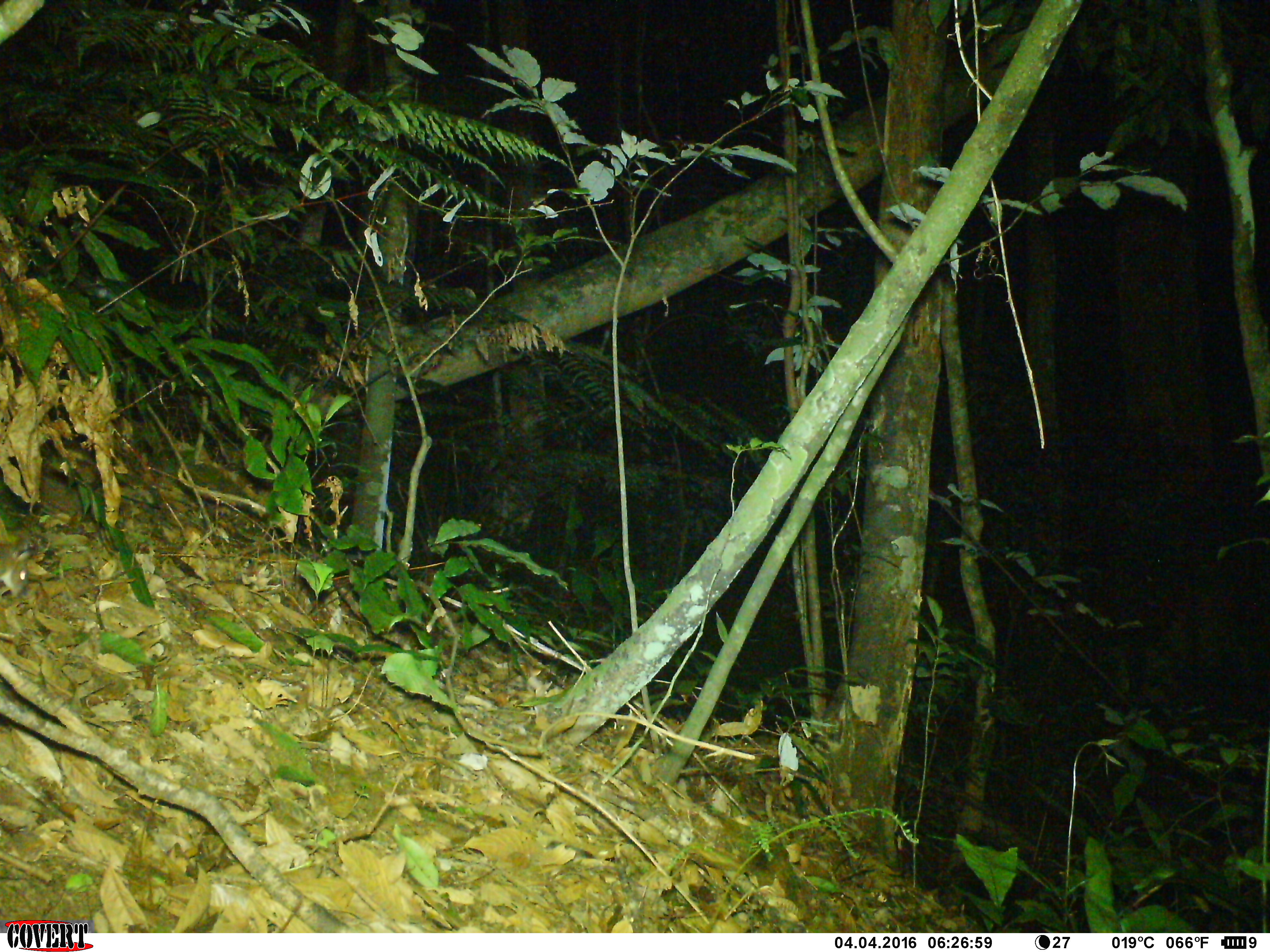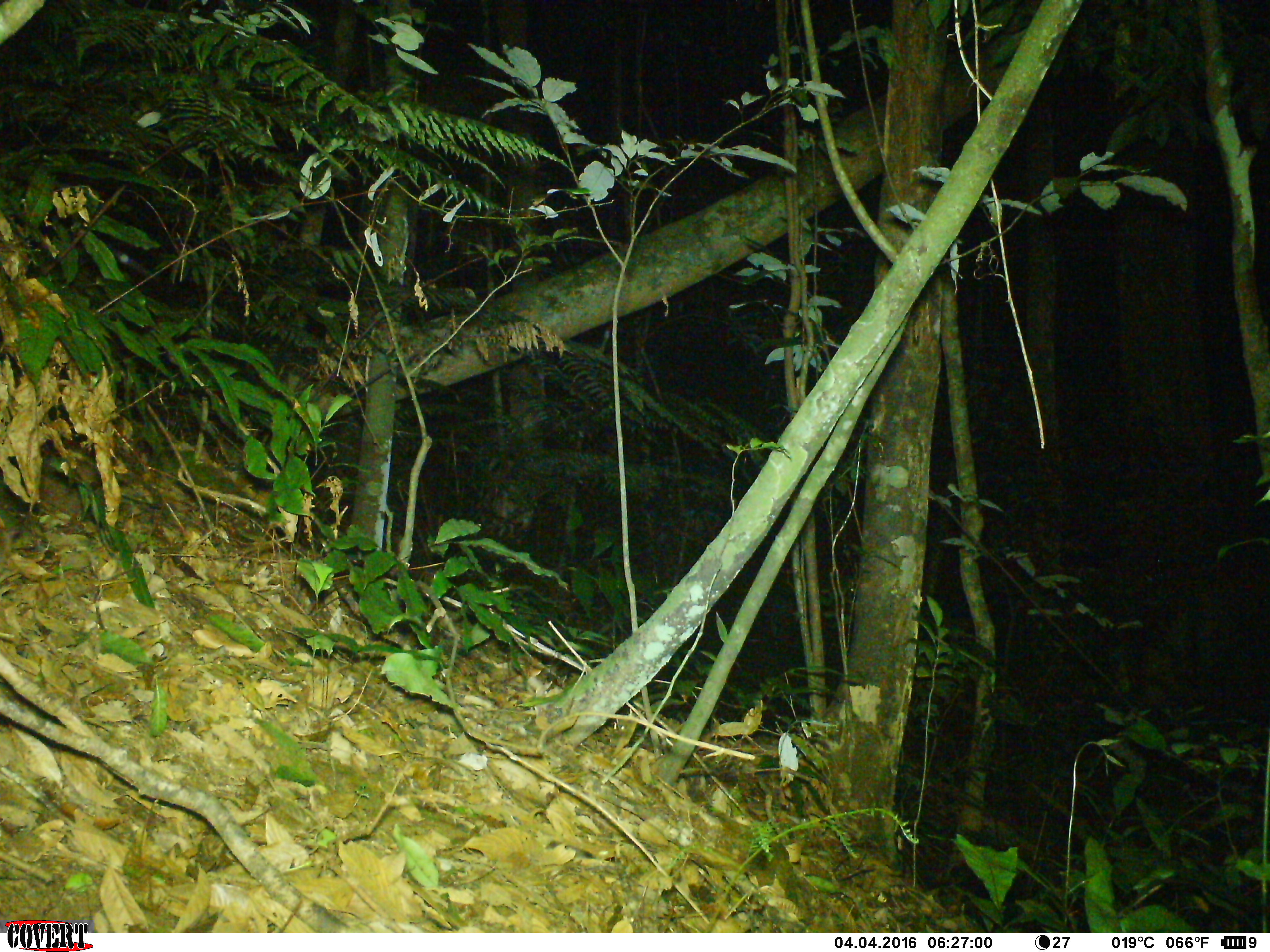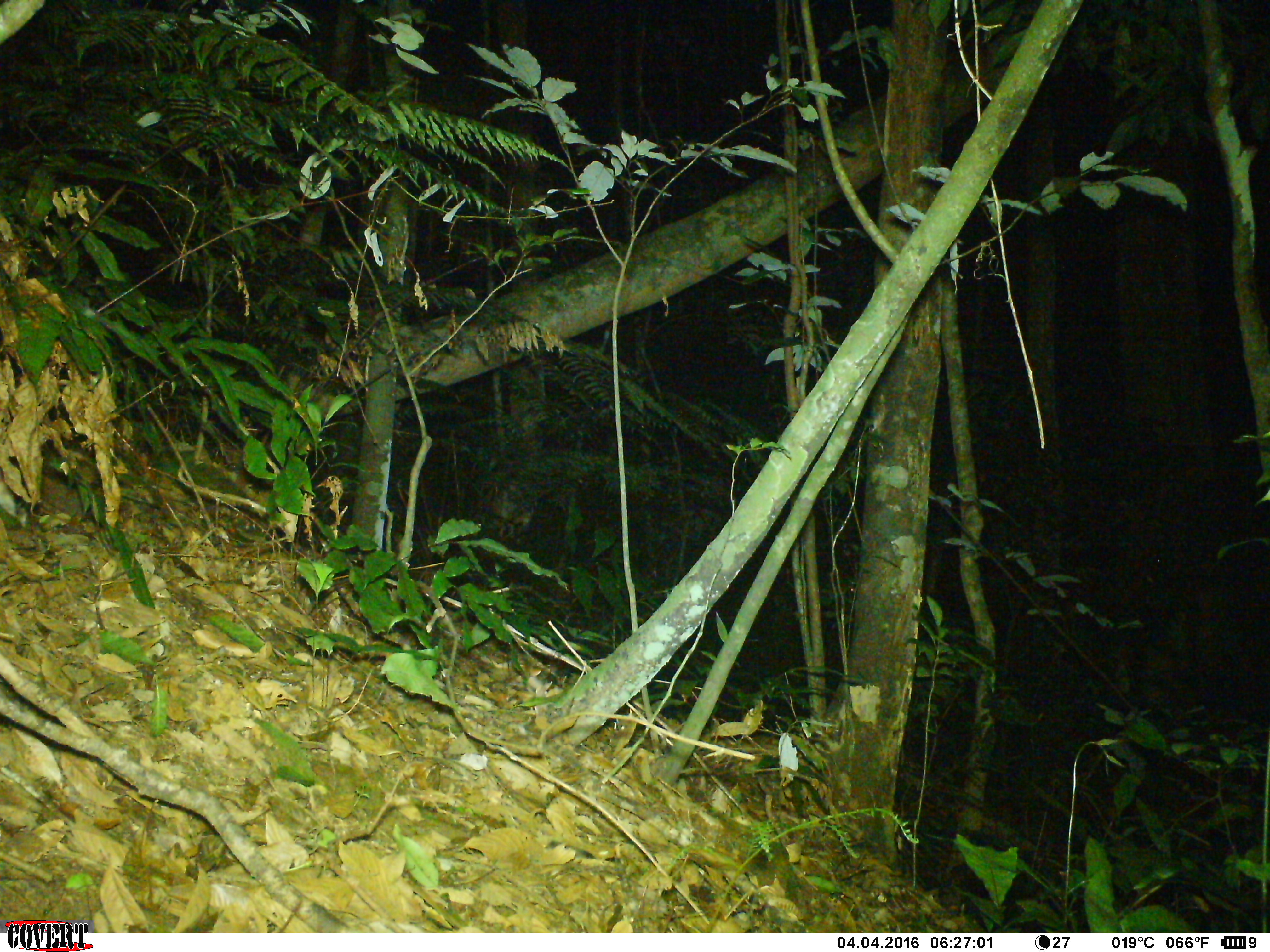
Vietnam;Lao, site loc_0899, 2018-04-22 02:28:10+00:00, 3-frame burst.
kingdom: Animalia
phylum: Chordata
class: Mammalia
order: Rodentia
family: Muridae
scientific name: Muridae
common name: old-world mice and rats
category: unidentified murid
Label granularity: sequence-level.